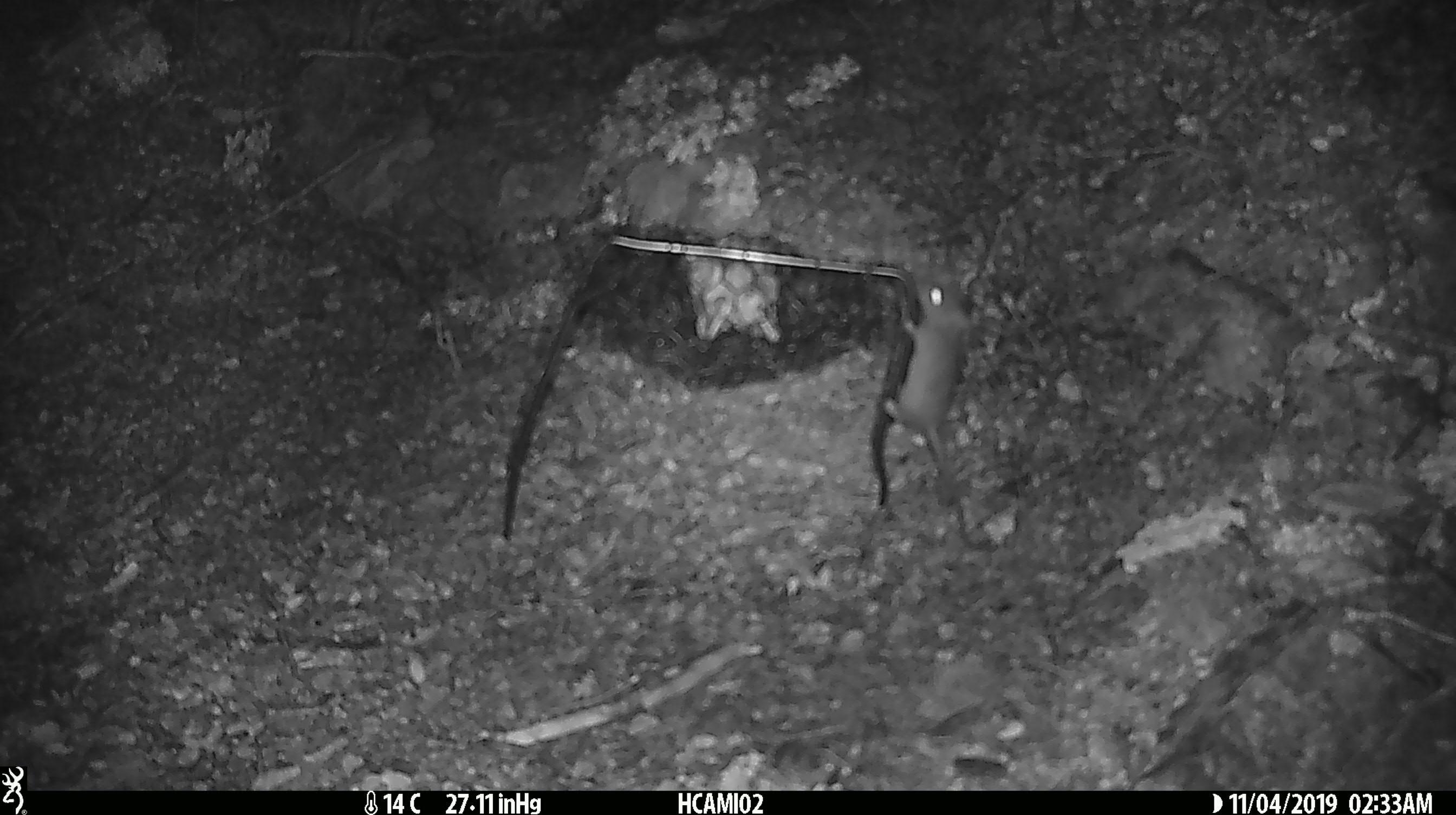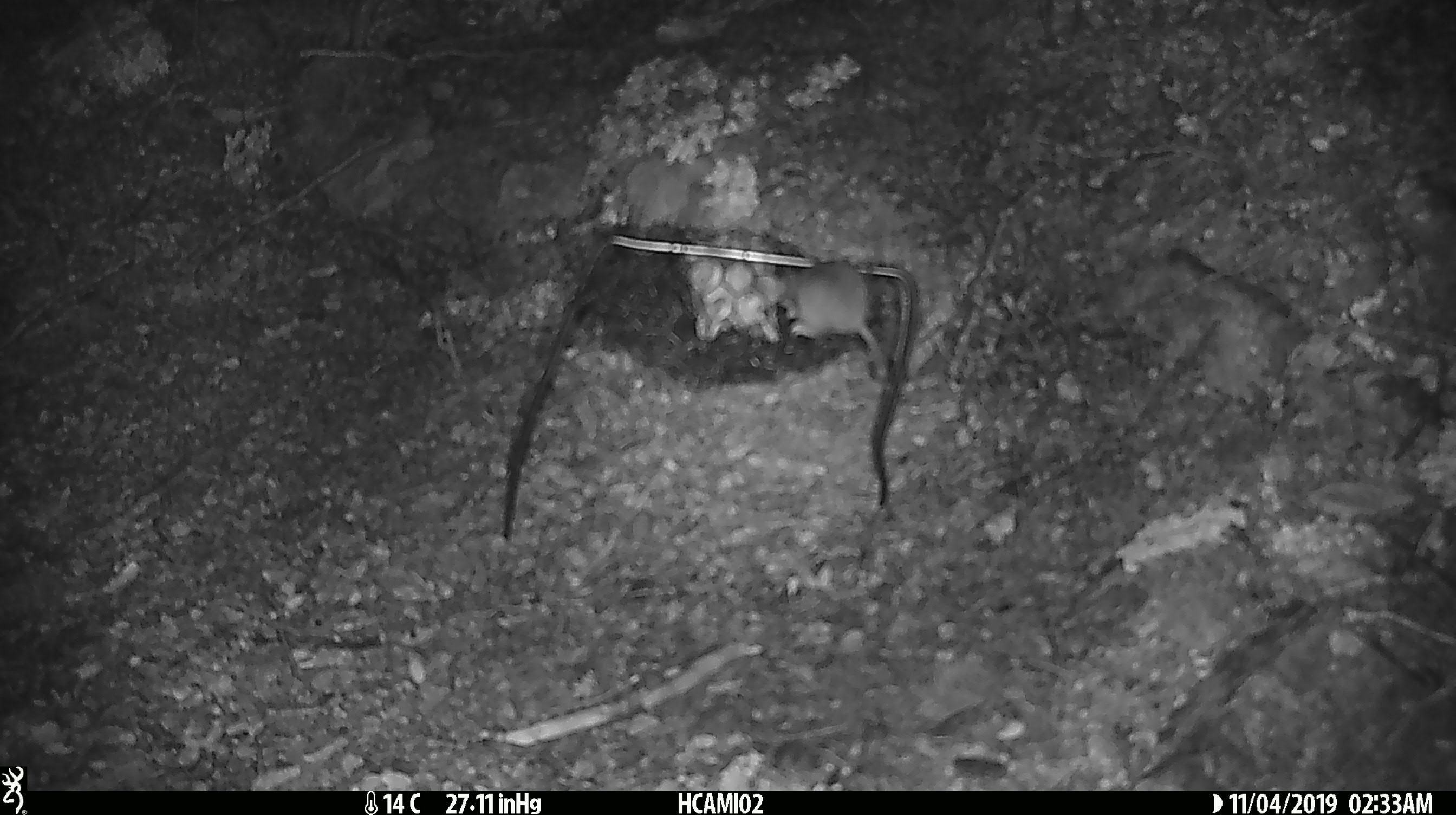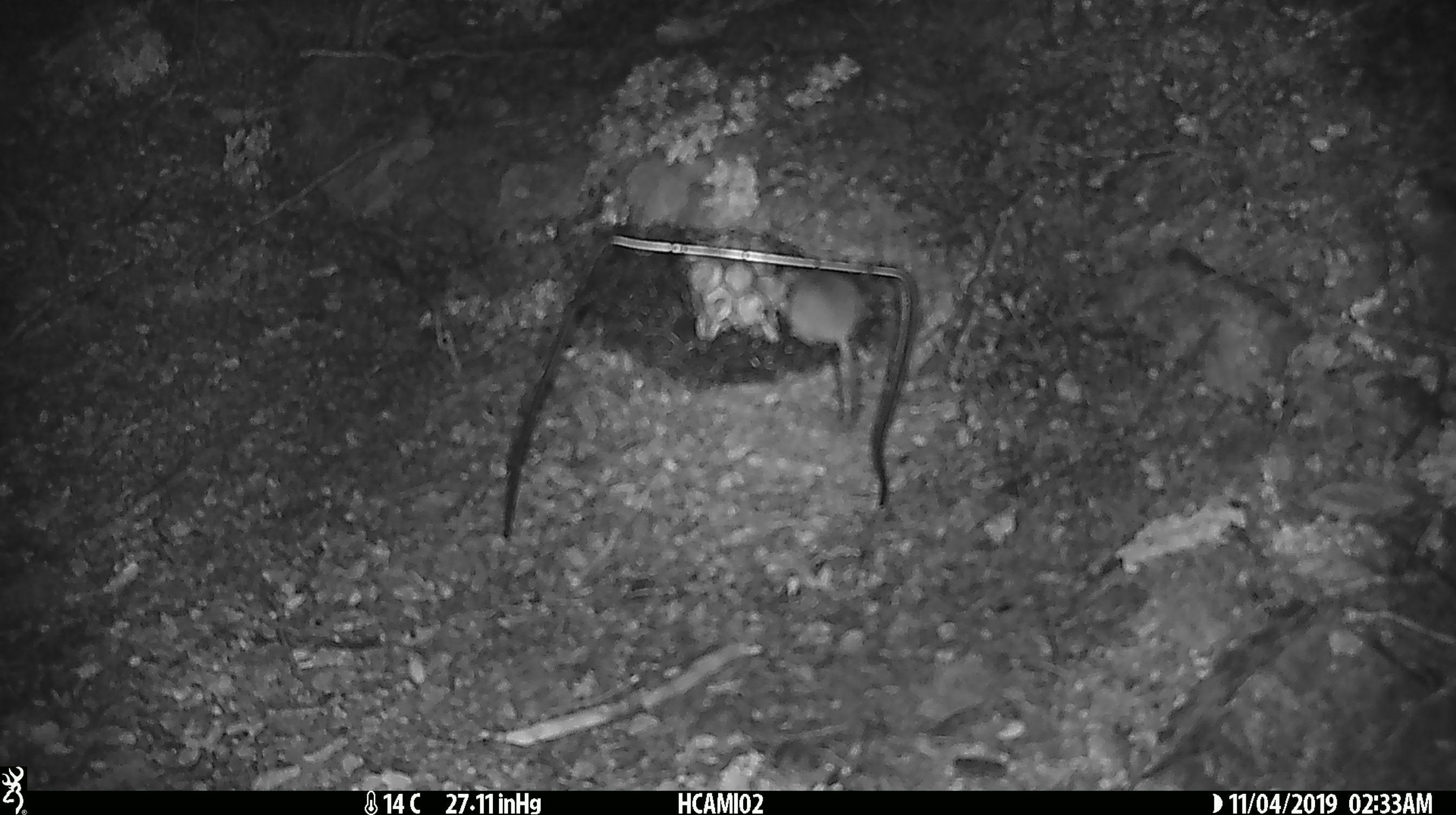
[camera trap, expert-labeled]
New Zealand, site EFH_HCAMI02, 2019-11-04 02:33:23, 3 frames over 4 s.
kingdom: Animalia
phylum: Chordata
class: Mammalia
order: Rodentia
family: Muridae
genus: Mus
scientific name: Mus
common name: mouse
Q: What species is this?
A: Mouse (Mus).